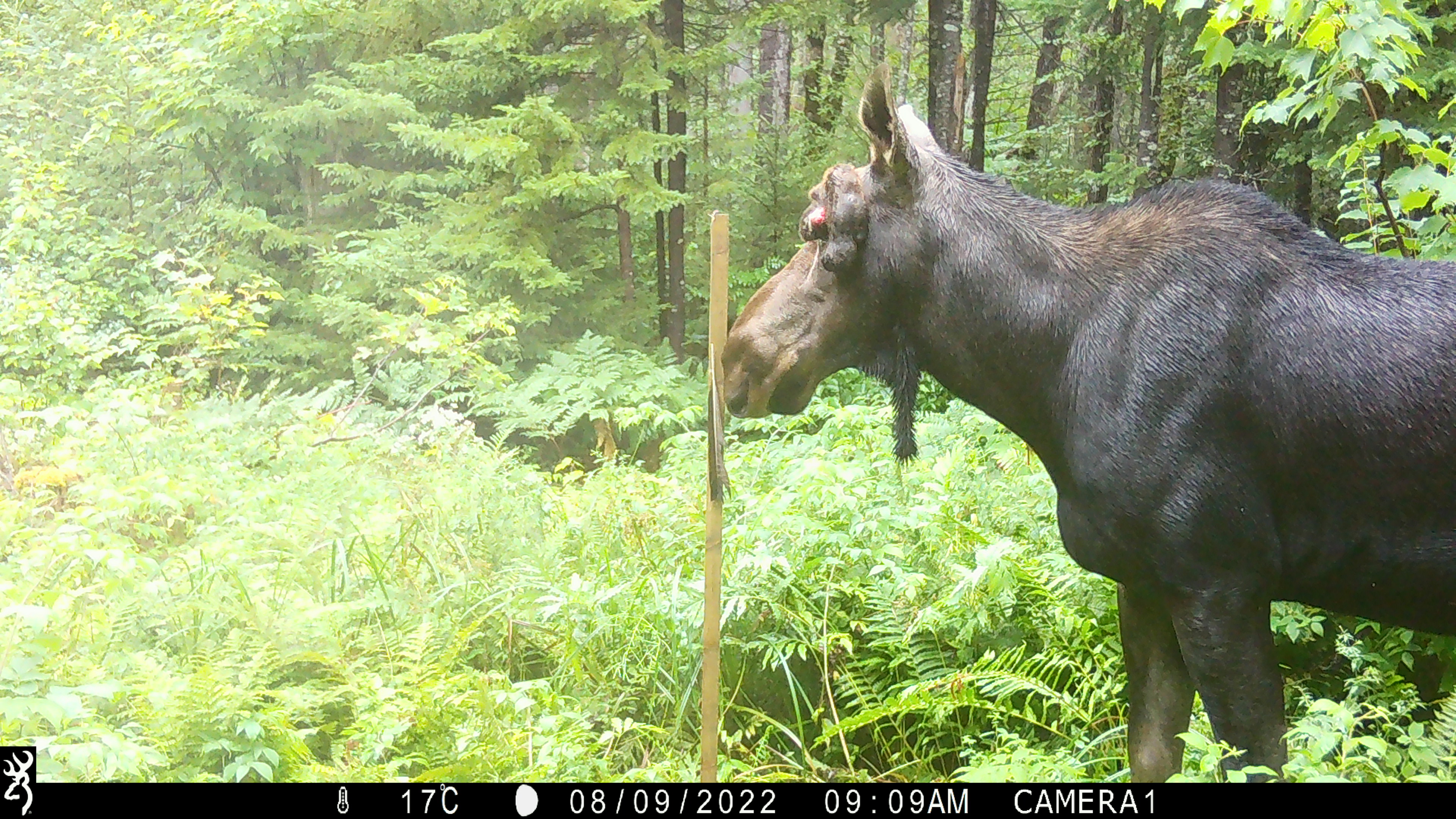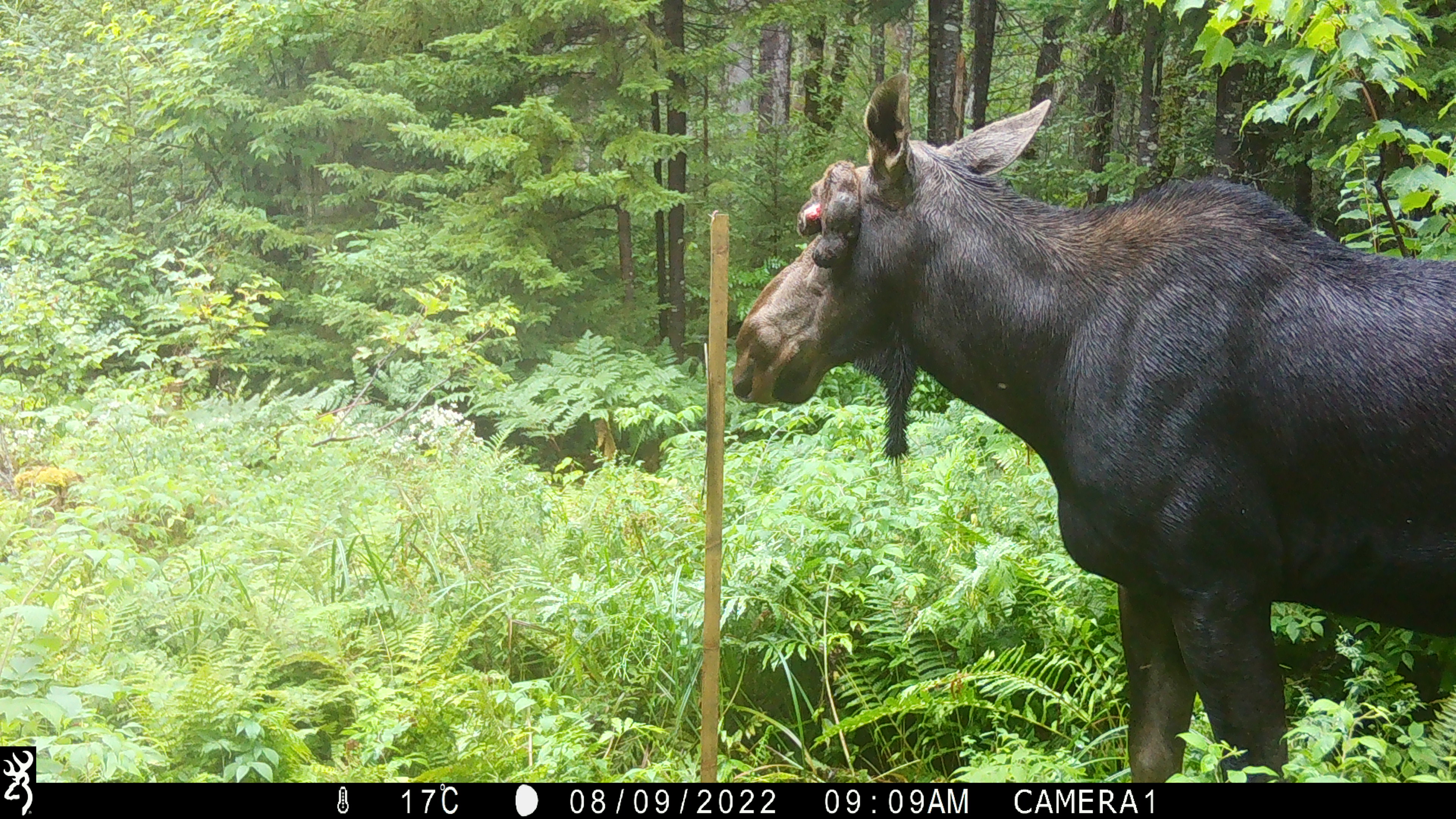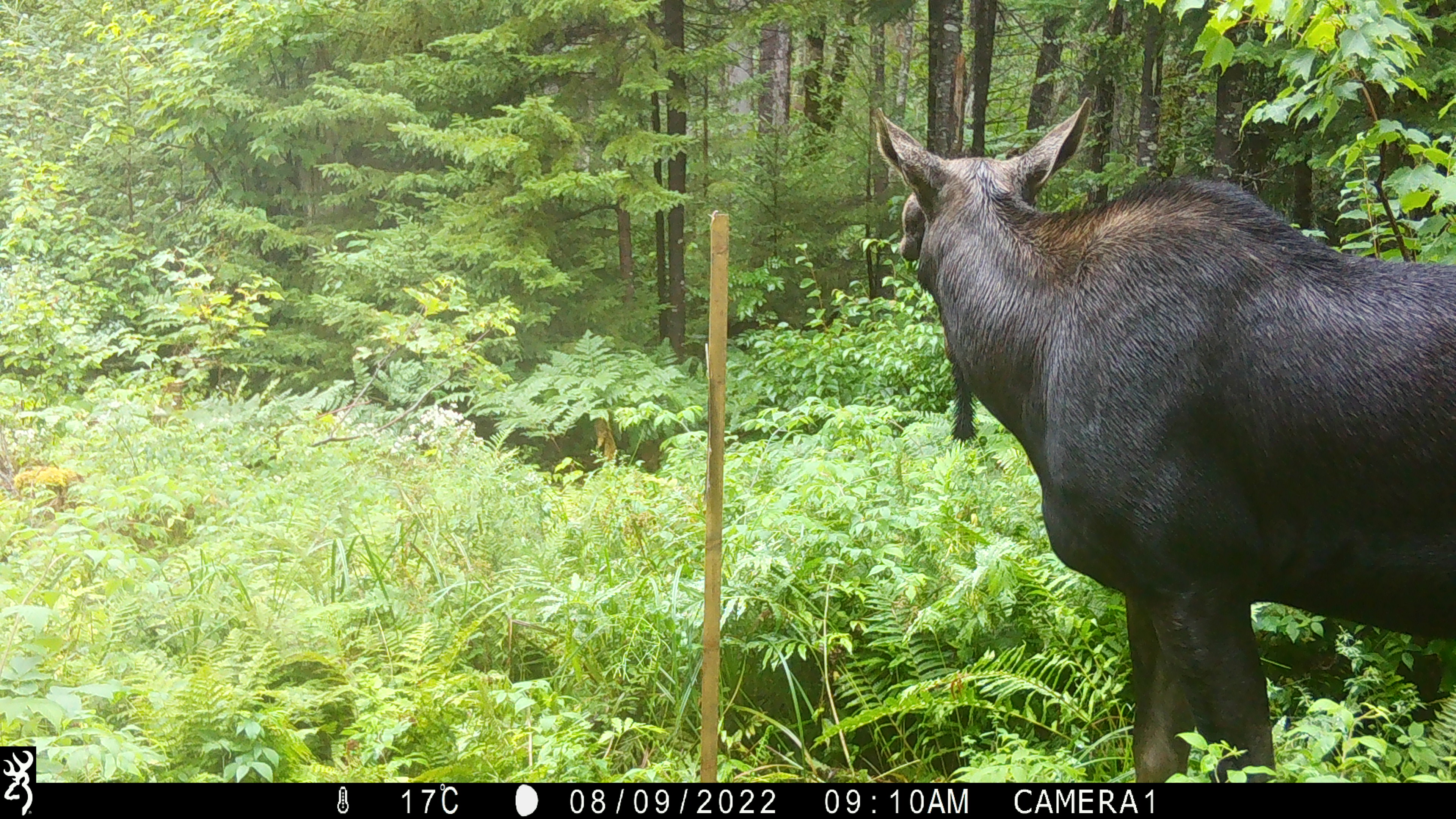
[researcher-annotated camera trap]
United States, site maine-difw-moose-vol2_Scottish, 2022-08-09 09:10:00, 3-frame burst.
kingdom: Animalia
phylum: Chordata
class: Mammalia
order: Artiodactyla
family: Cervidae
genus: Alces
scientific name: Alces alces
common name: moose